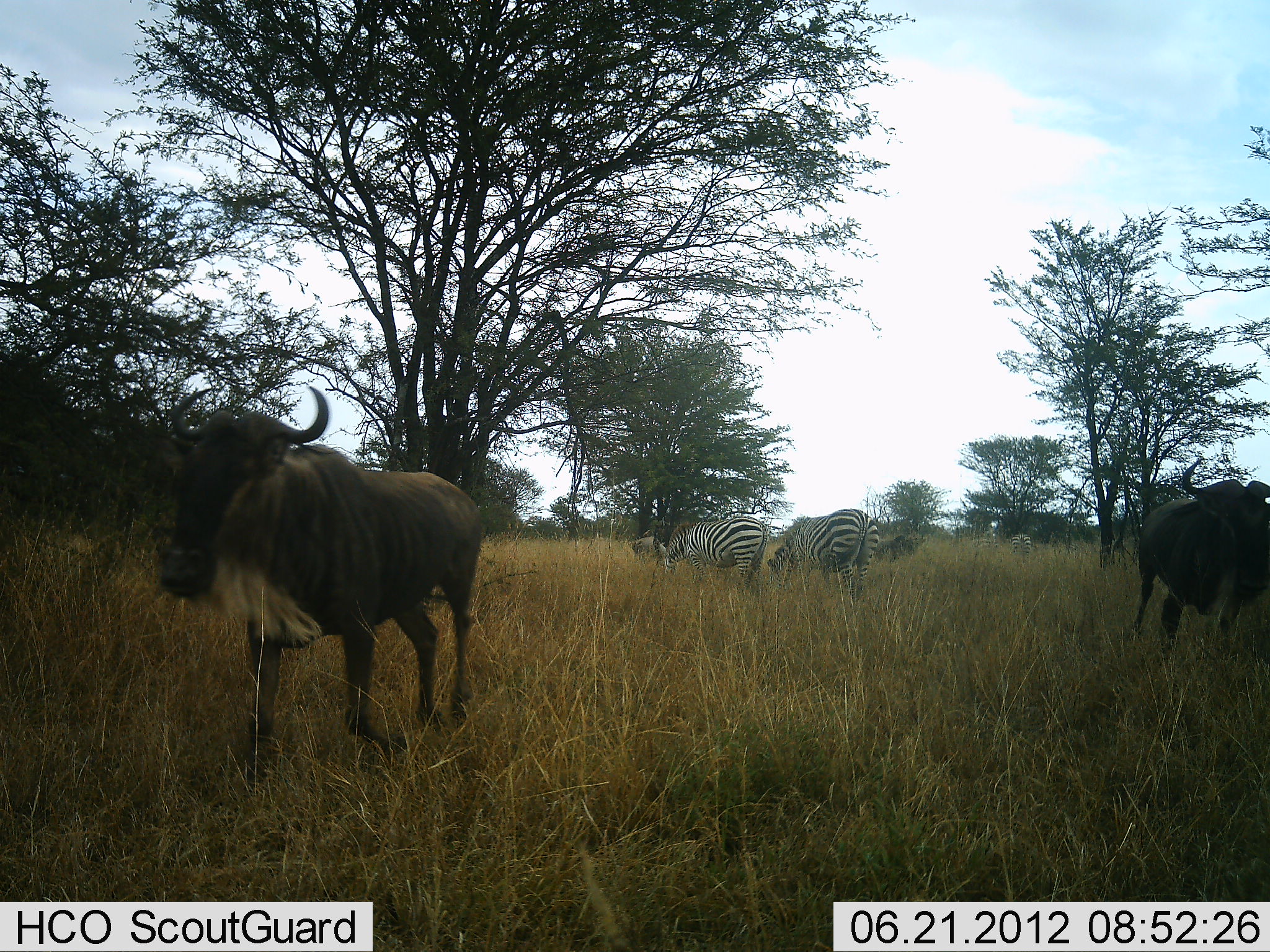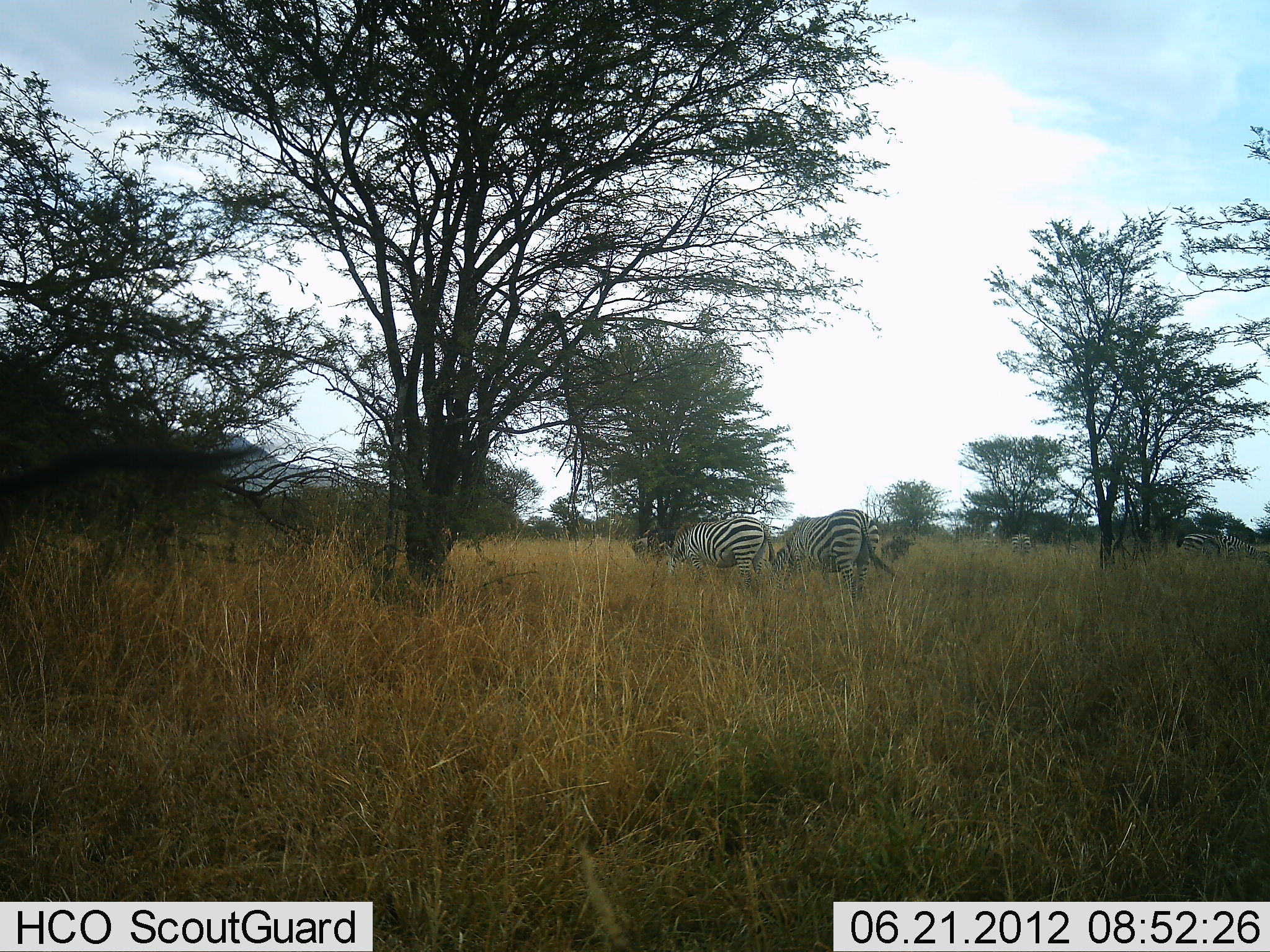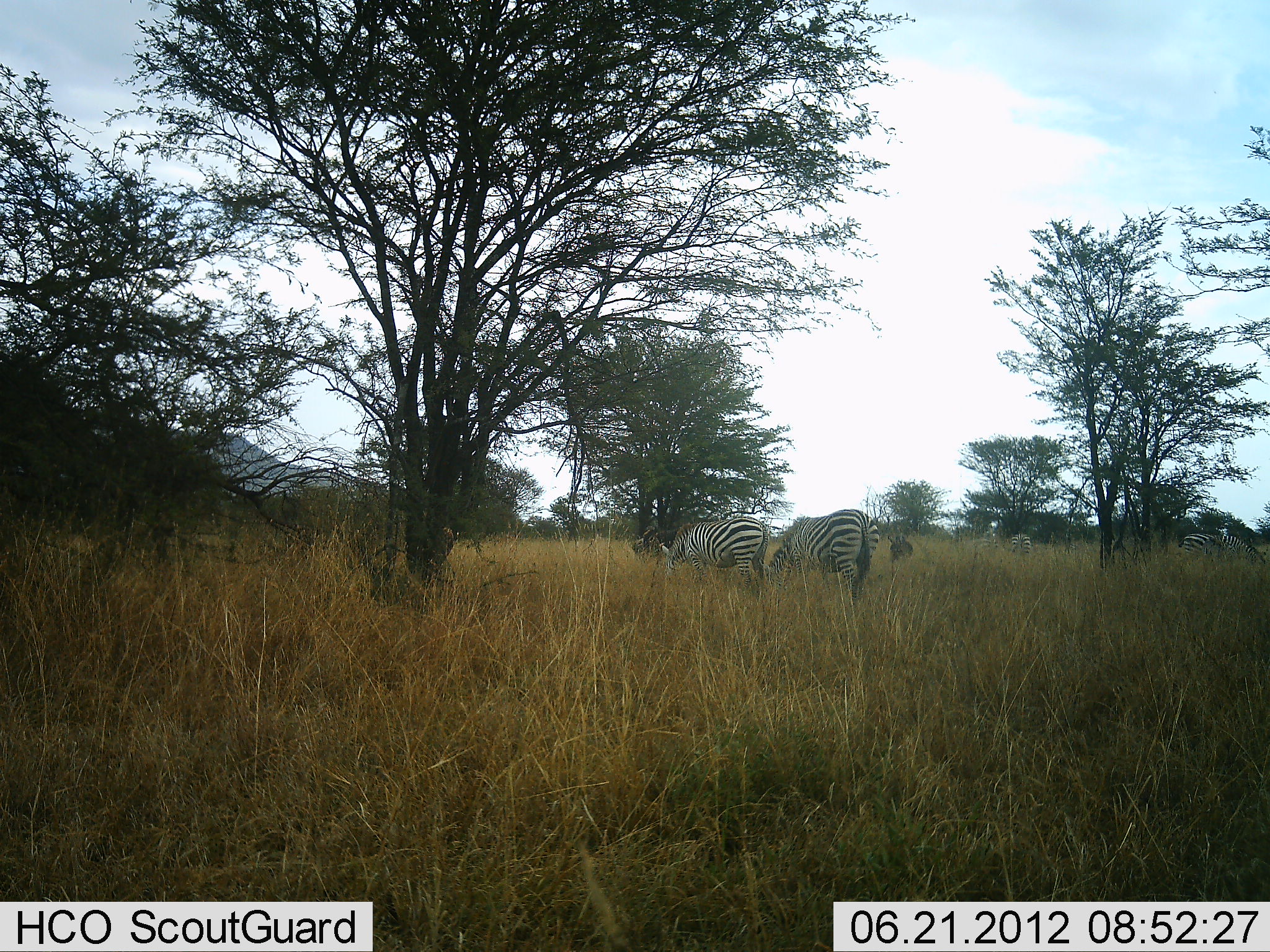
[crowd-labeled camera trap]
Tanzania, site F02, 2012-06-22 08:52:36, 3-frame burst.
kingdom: Animalia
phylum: Chordata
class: Mammalia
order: Artiodactyla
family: Bovidae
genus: Connochaetes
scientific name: Connochaetes taurinus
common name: blue wildebeest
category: wildebeest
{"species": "wildebeest (blue wildebeest) (Connochaetes taurinus)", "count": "2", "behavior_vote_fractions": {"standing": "0%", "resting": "0%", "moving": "100%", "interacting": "0%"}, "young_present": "0%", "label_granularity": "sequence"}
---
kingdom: Animalia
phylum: Chordata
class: Mammalia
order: Perissodactyla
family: Equidae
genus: Equus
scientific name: Equus quagga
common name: plains zebra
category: zebra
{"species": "zebra (plains zebra) (Equus quagga)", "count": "4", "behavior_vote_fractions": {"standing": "55%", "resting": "9%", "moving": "0%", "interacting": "0%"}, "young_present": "0%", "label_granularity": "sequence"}